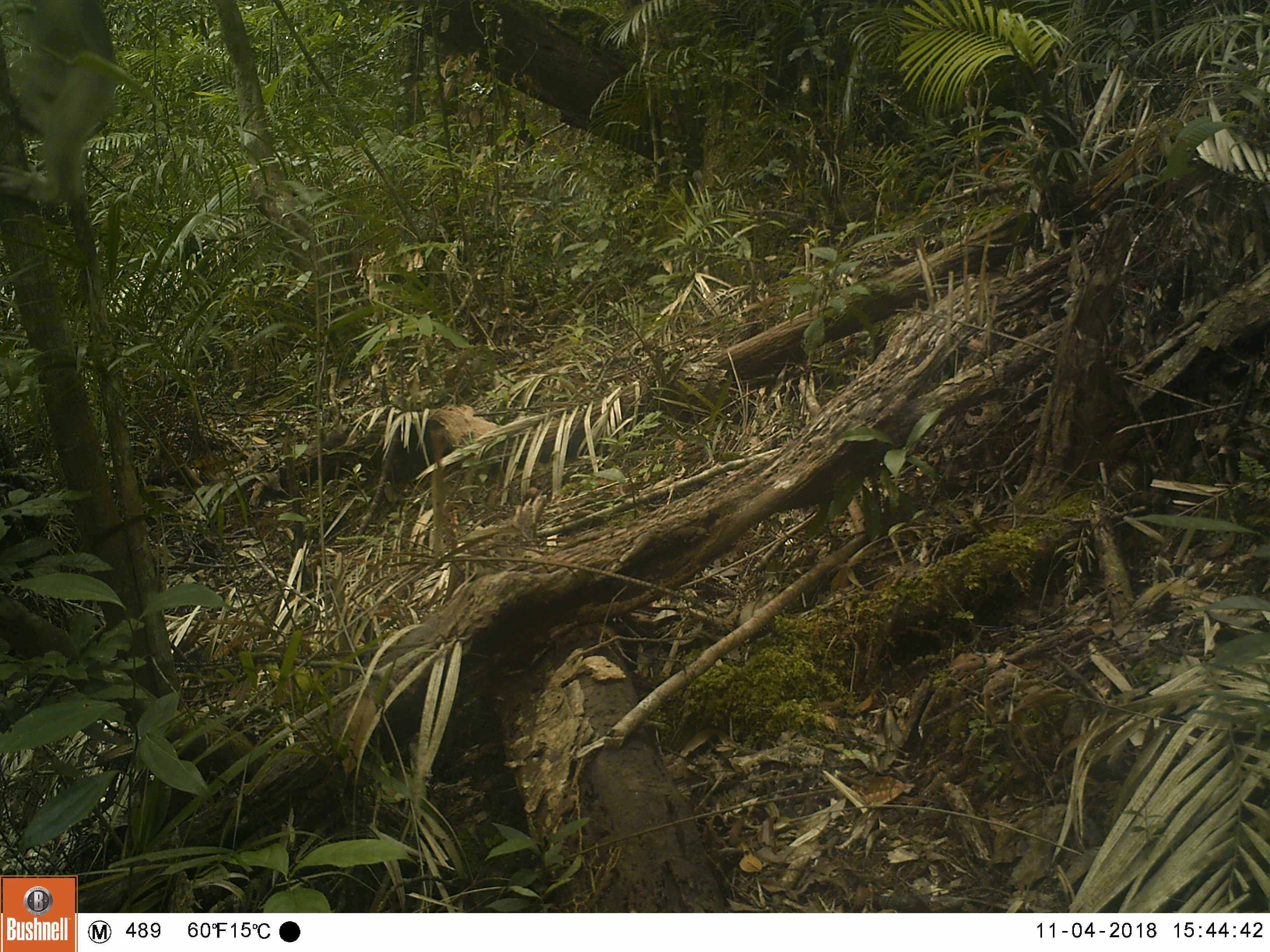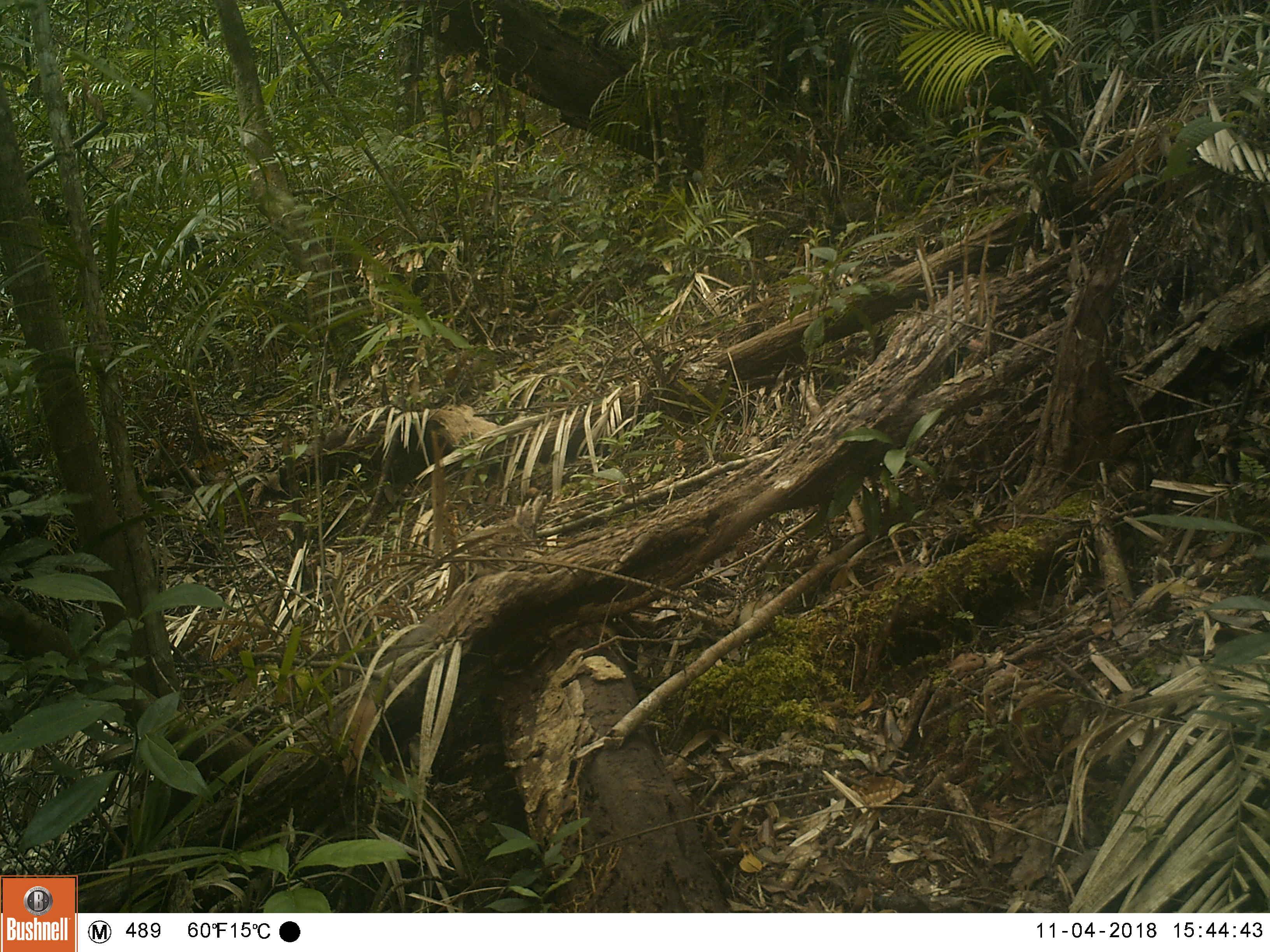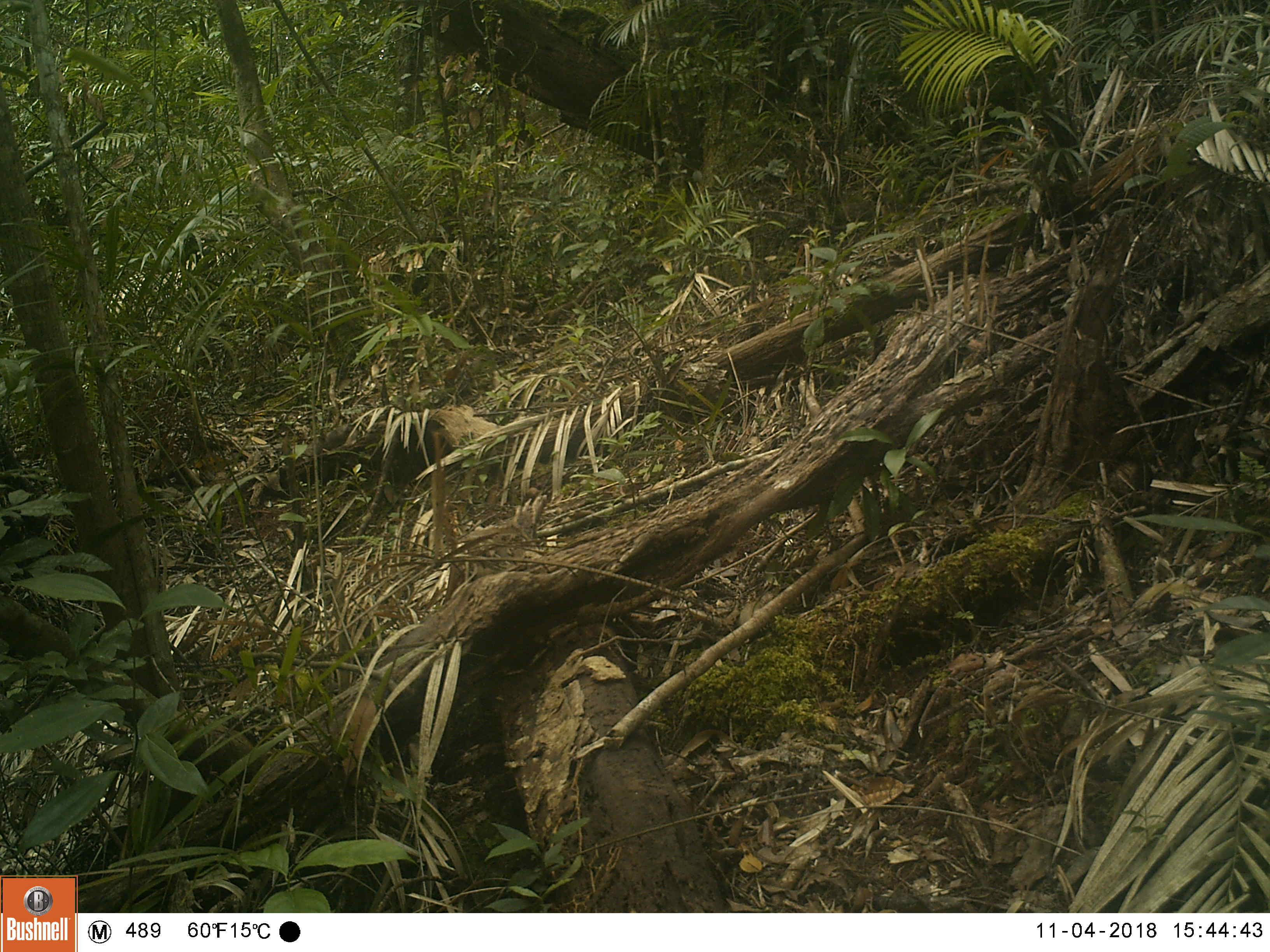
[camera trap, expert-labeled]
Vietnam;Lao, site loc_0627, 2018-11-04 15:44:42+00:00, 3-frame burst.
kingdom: Animalia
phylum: Chordata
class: Mammalia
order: Primates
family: Cercopithecidae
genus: Macaca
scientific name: Macaca arctoides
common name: stump-tailed macaque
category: stump tailed macaque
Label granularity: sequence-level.